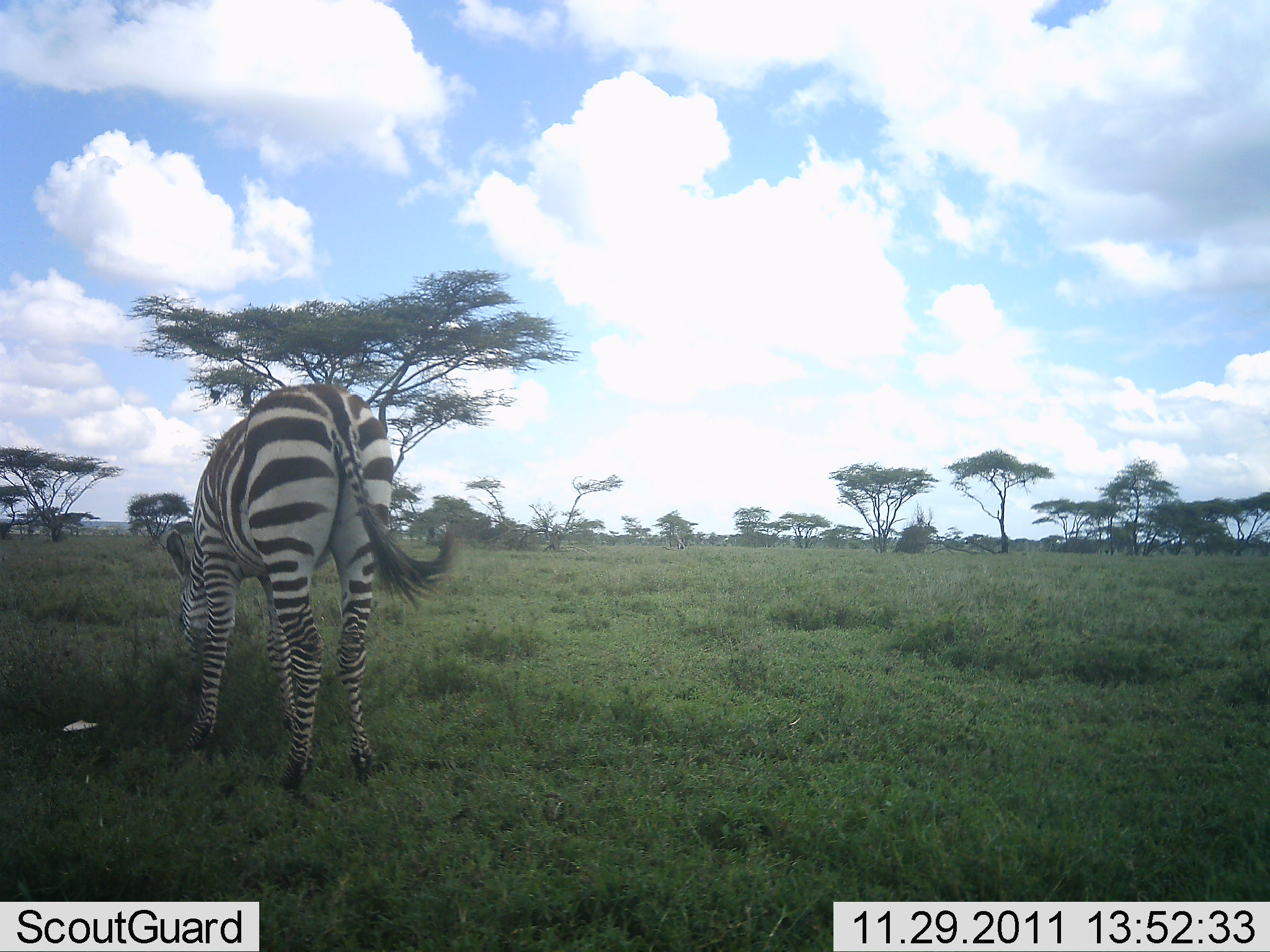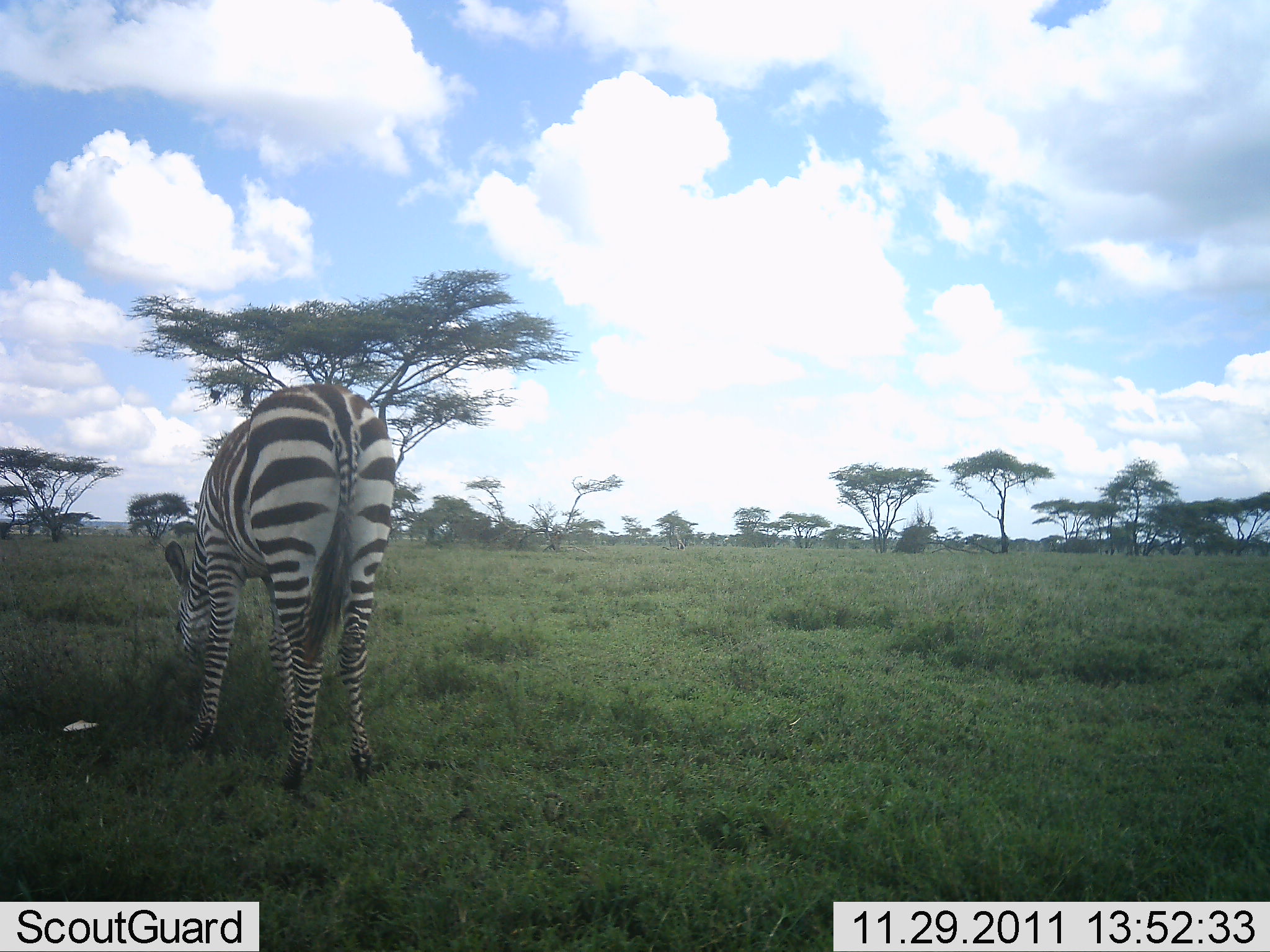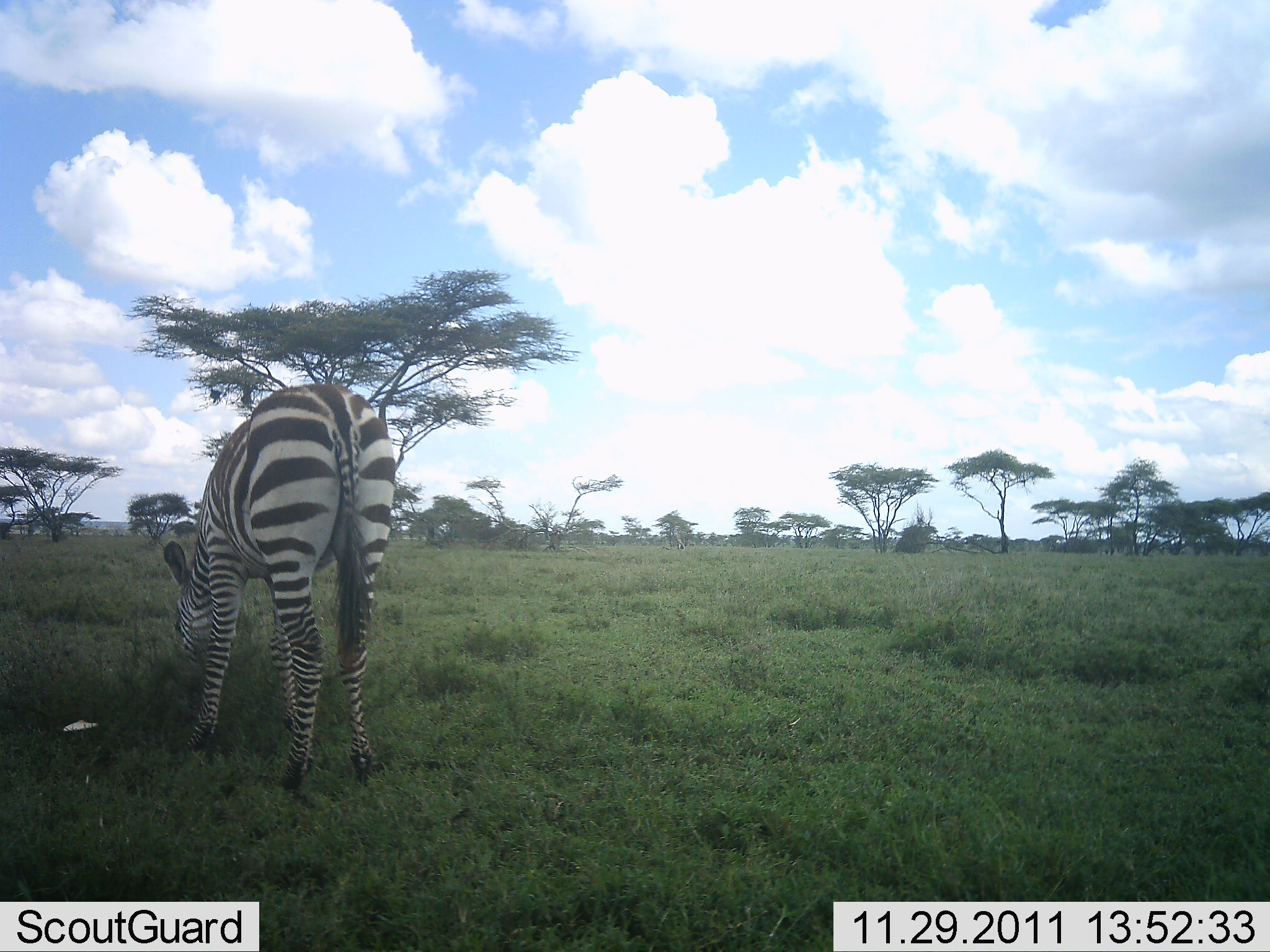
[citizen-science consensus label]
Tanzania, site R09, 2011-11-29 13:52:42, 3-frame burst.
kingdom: Animalia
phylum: Chordata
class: Mammalia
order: Perissodactyla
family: Equidae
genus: Equus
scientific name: Equus quagga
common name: plains zebra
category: zebra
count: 1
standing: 36%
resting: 0%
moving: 0%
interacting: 0%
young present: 0%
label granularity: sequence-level